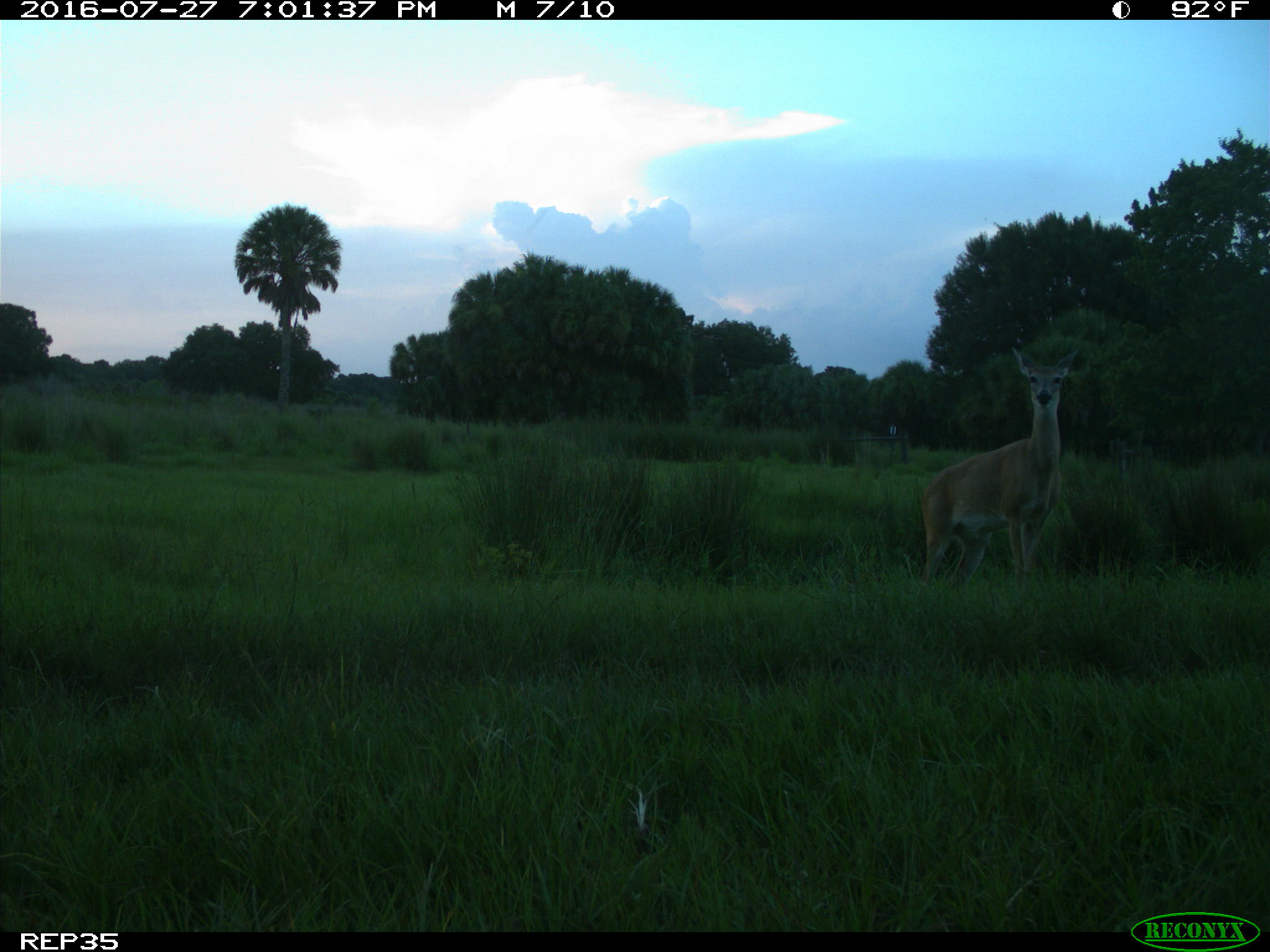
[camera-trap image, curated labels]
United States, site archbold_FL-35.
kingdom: Animalia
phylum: Chordata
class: Mammalia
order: Artiodactyla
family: Cervidae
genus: Odocoileus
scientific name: Odocoileus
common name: deer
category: unidentified deer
Unidentified deer (deer) (Odocoileus).